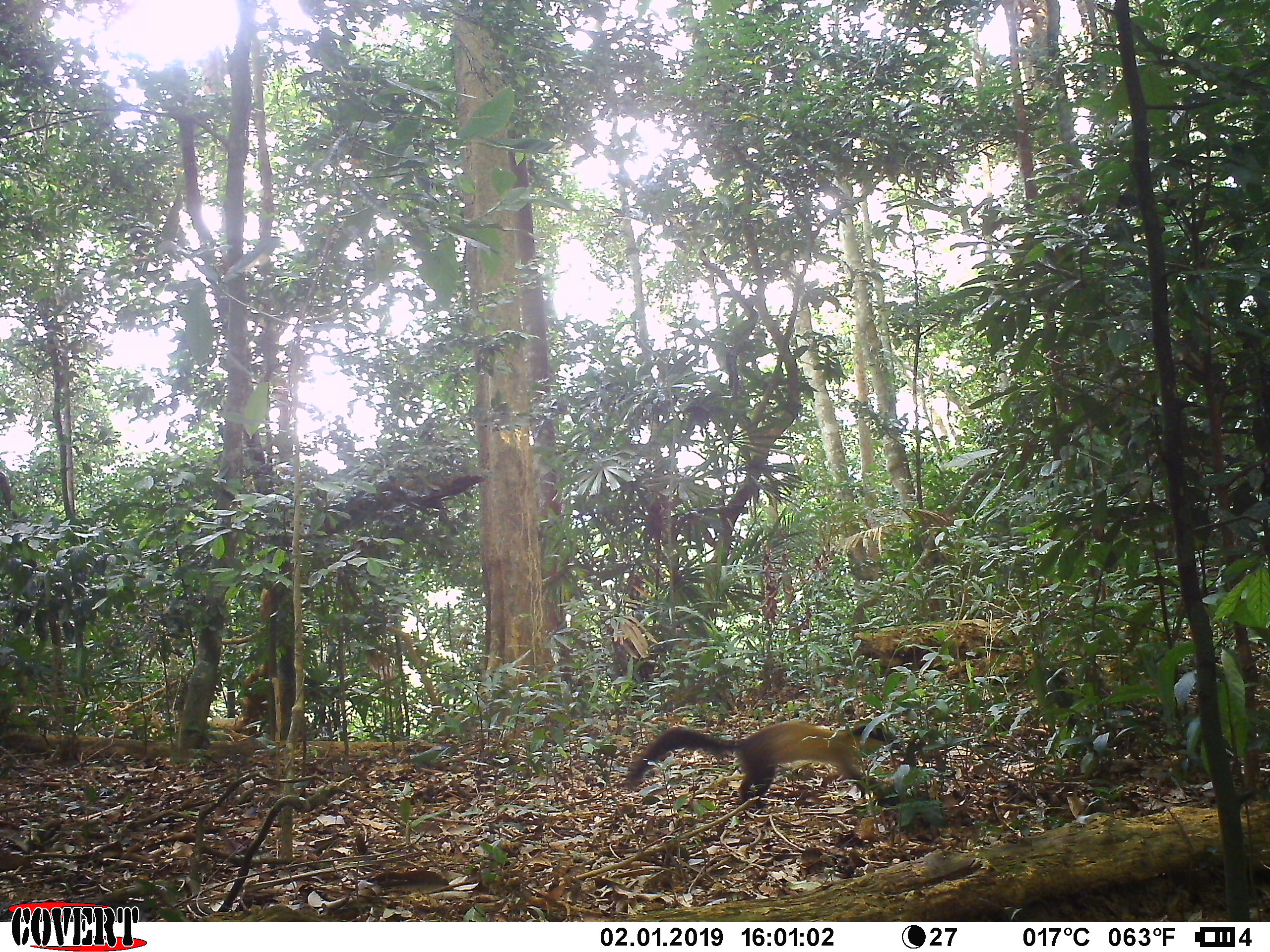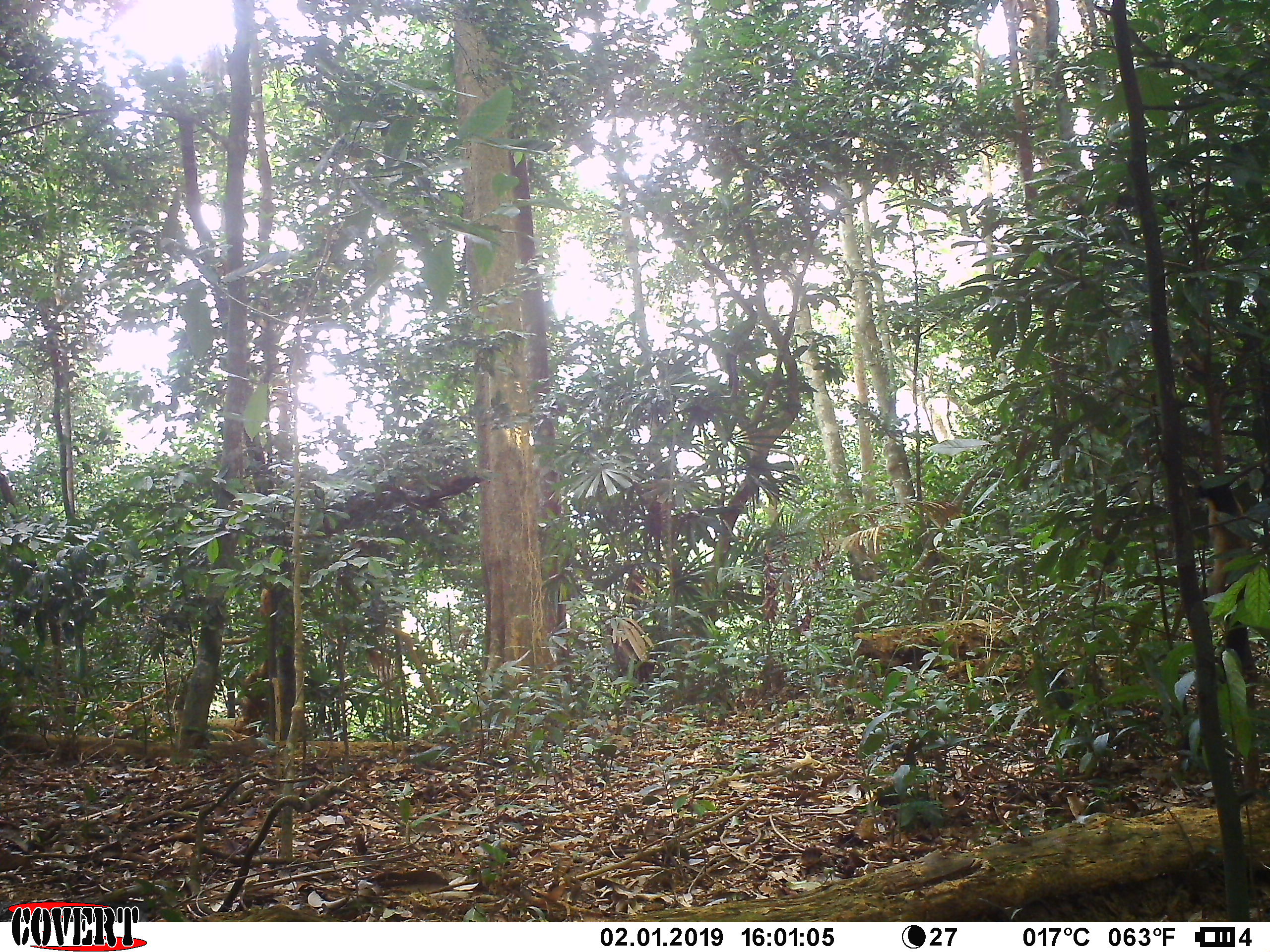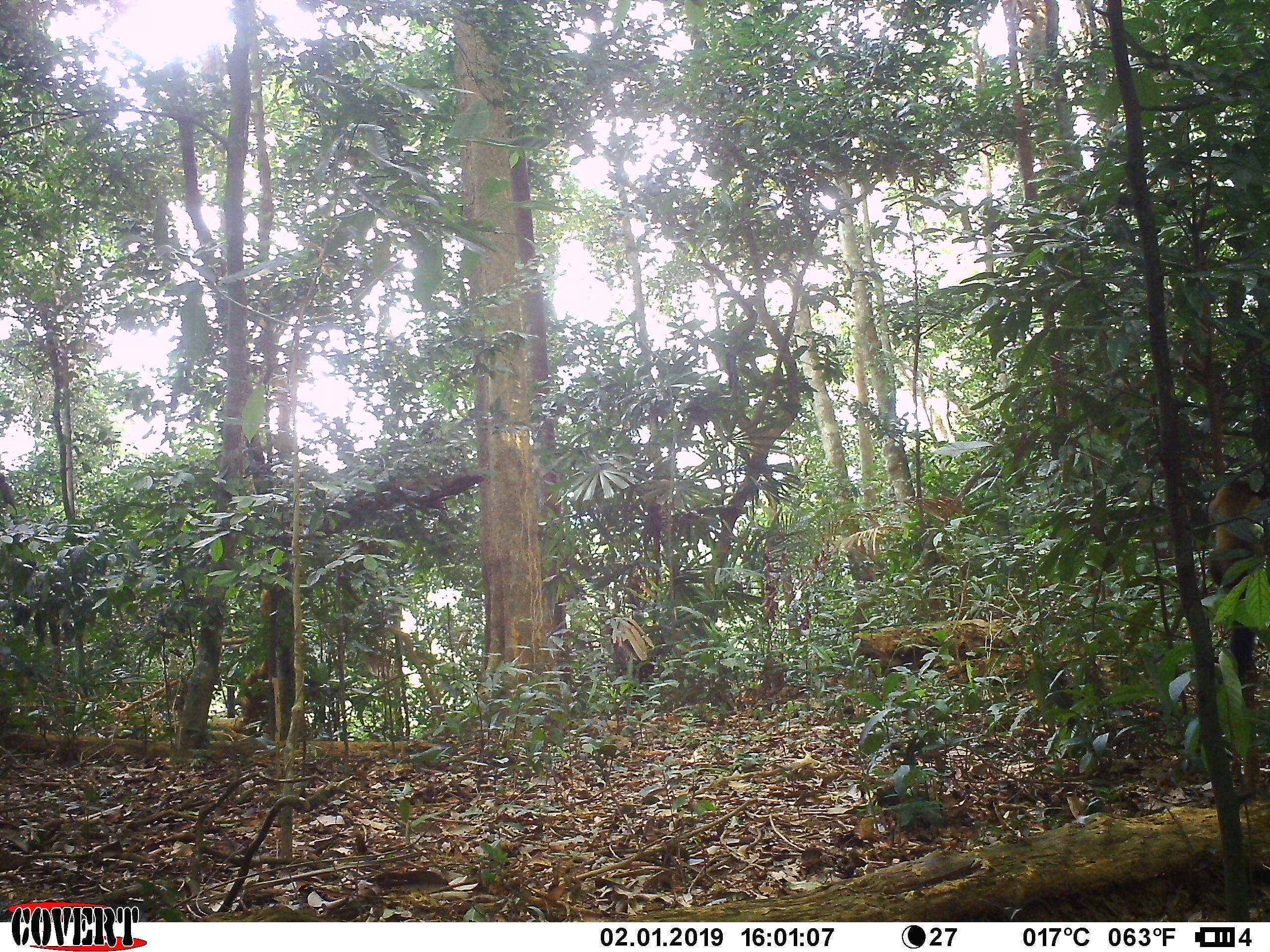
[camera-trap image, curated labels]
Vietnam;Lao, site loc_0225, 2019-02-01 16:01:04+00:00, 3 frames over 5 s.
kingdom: Animalia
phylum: Chordata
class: Mammalia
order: Carnivora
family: Mustelidae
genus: Martes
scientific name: Martes flavigula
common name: yellow-throated marten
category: yellow throated marten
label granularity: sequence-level